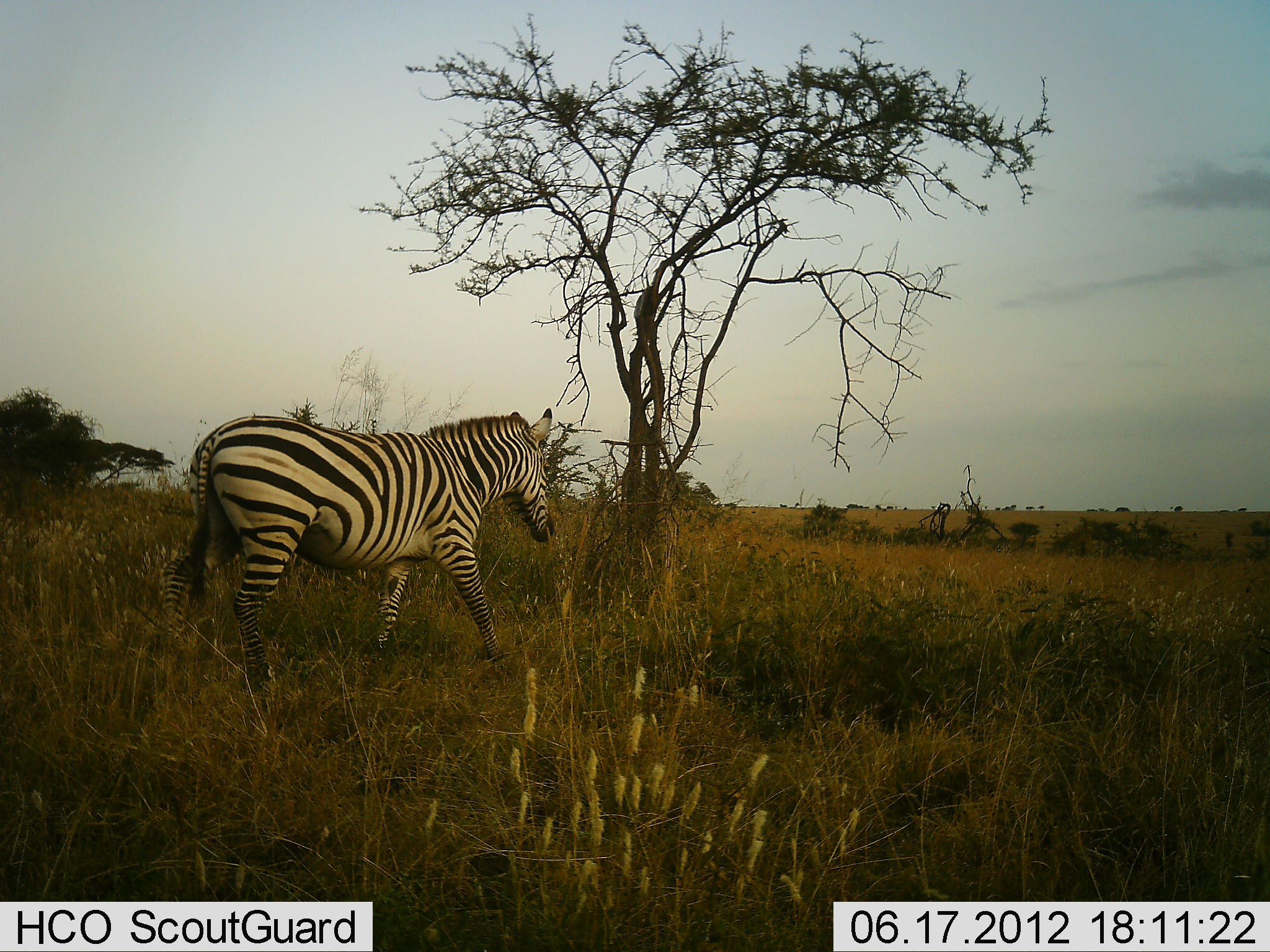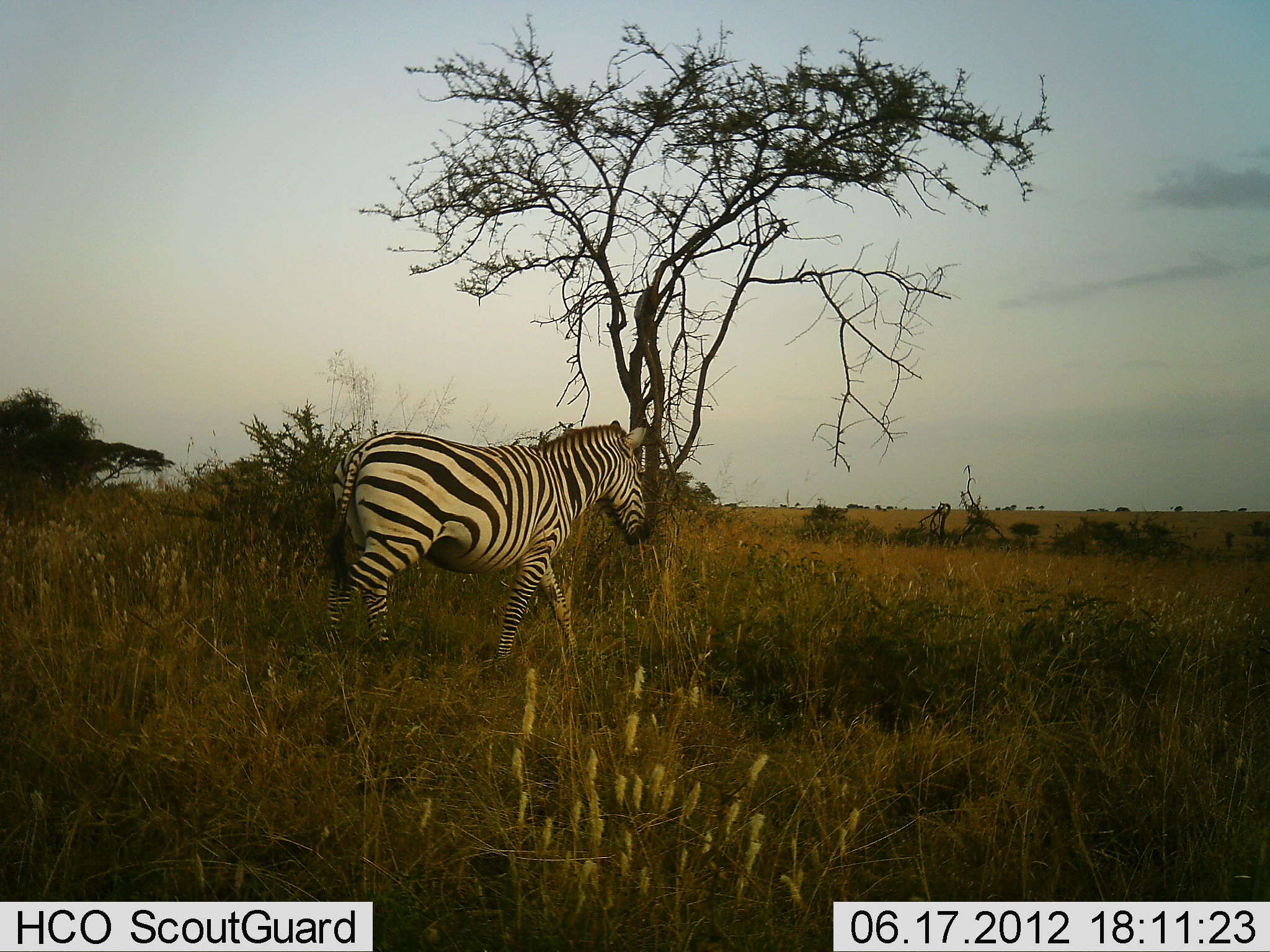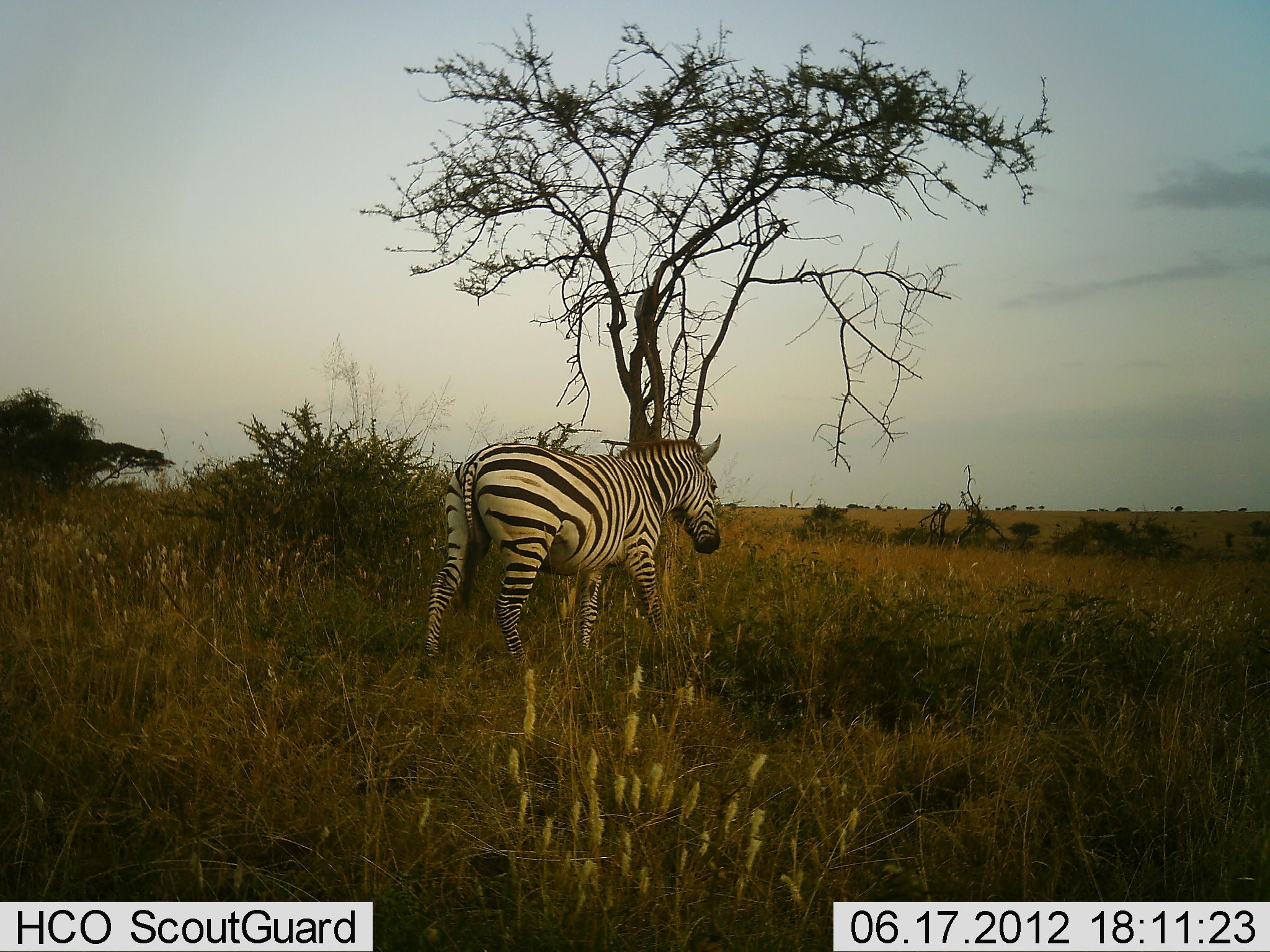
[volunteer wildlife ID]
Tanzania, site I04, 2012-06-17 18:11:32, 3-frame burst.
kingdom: Animalia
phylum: Chordata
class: Mammalia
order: Perissodactyla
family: Equidae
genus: Equus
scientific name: Equus quagga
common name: plains zebra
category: zebra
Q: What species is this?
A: Zebra (plains zebra) (Equus quagga).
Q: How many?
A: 1.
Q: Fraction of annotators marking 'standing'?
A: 0%.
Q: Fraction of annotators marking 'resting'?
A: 0%.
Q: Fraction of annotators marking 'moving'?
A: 100%.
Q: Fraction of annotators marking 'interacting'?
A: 0%.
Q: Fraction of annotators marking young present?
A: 0%.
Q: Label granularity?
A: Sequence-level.